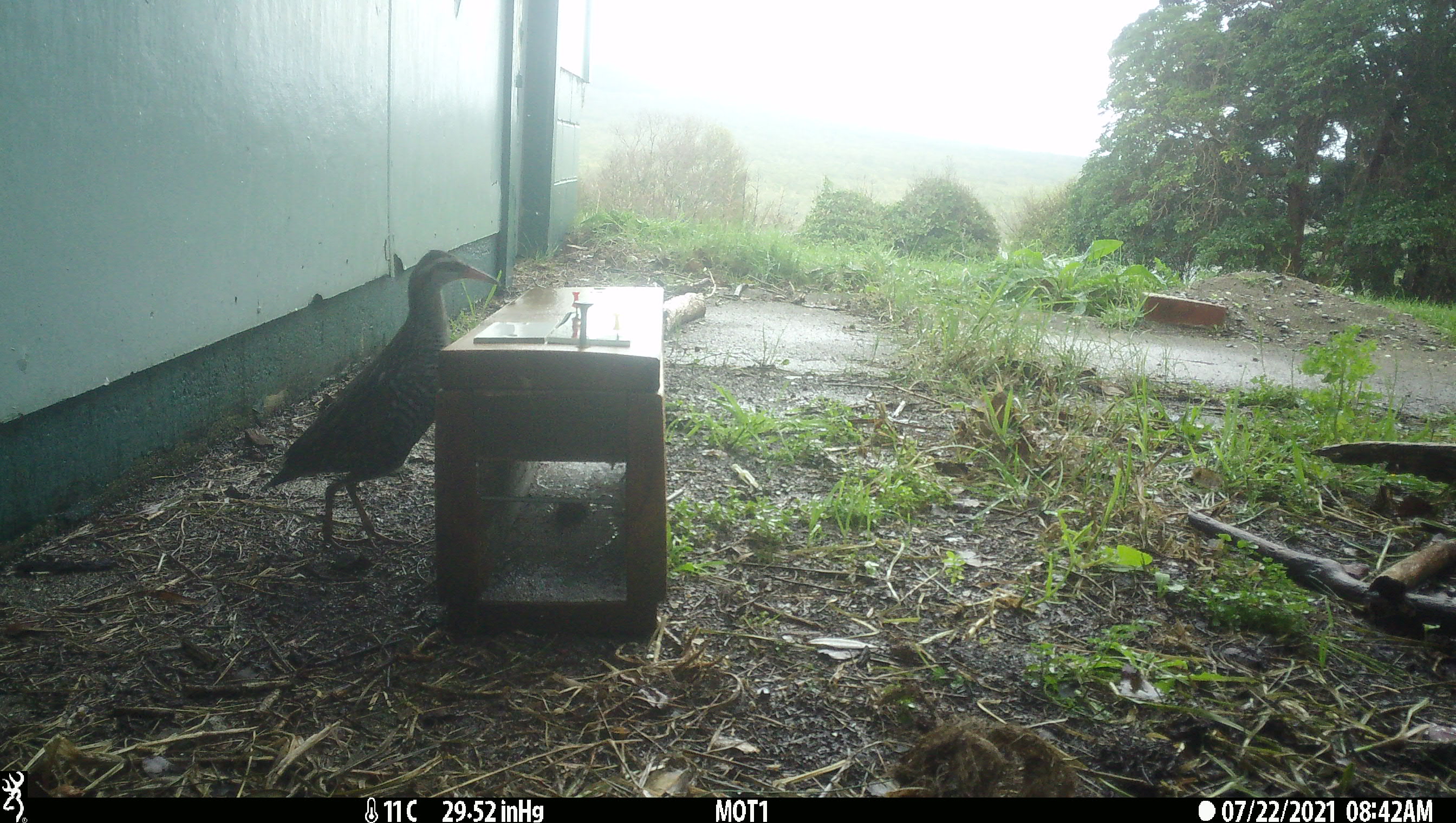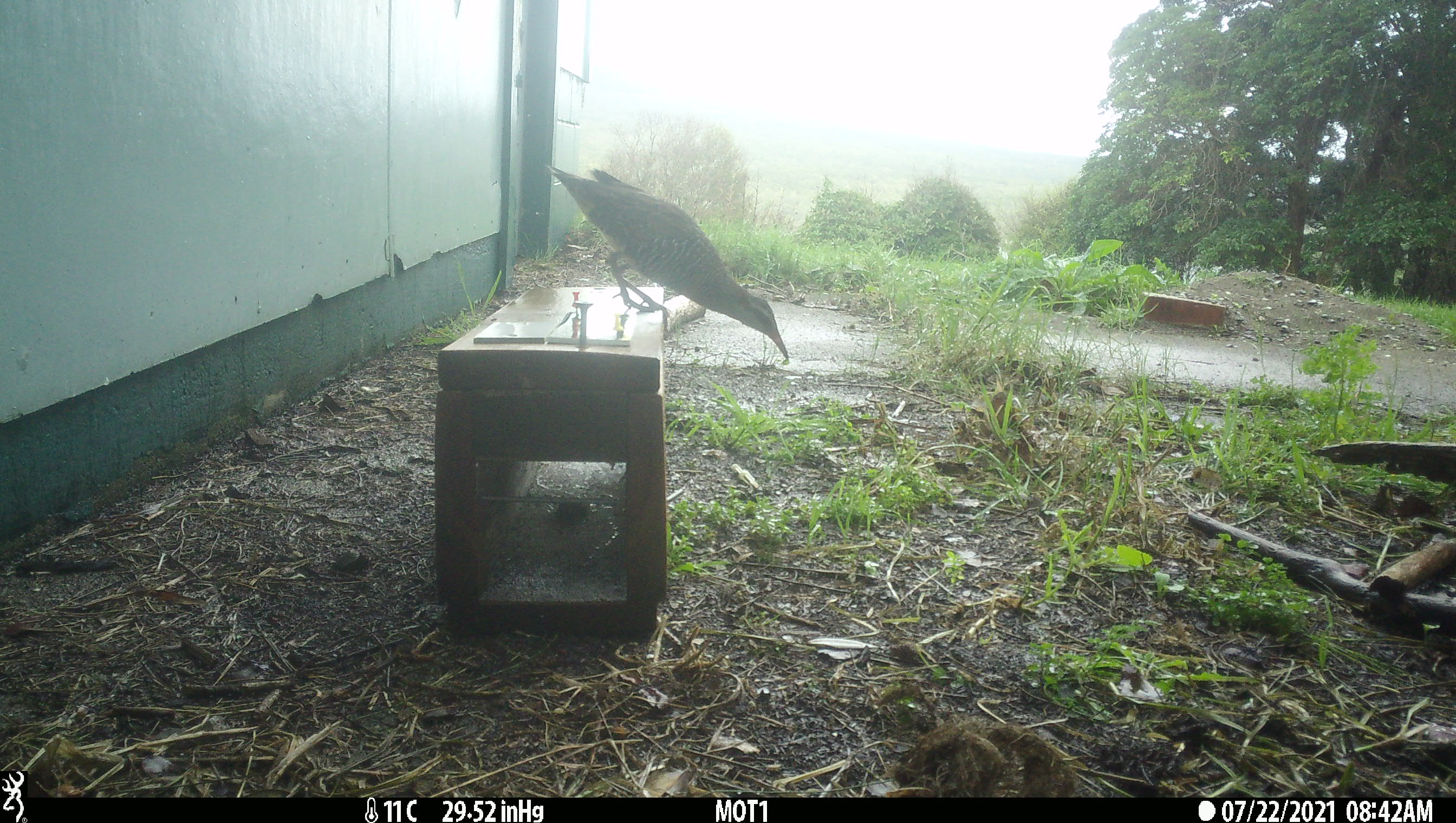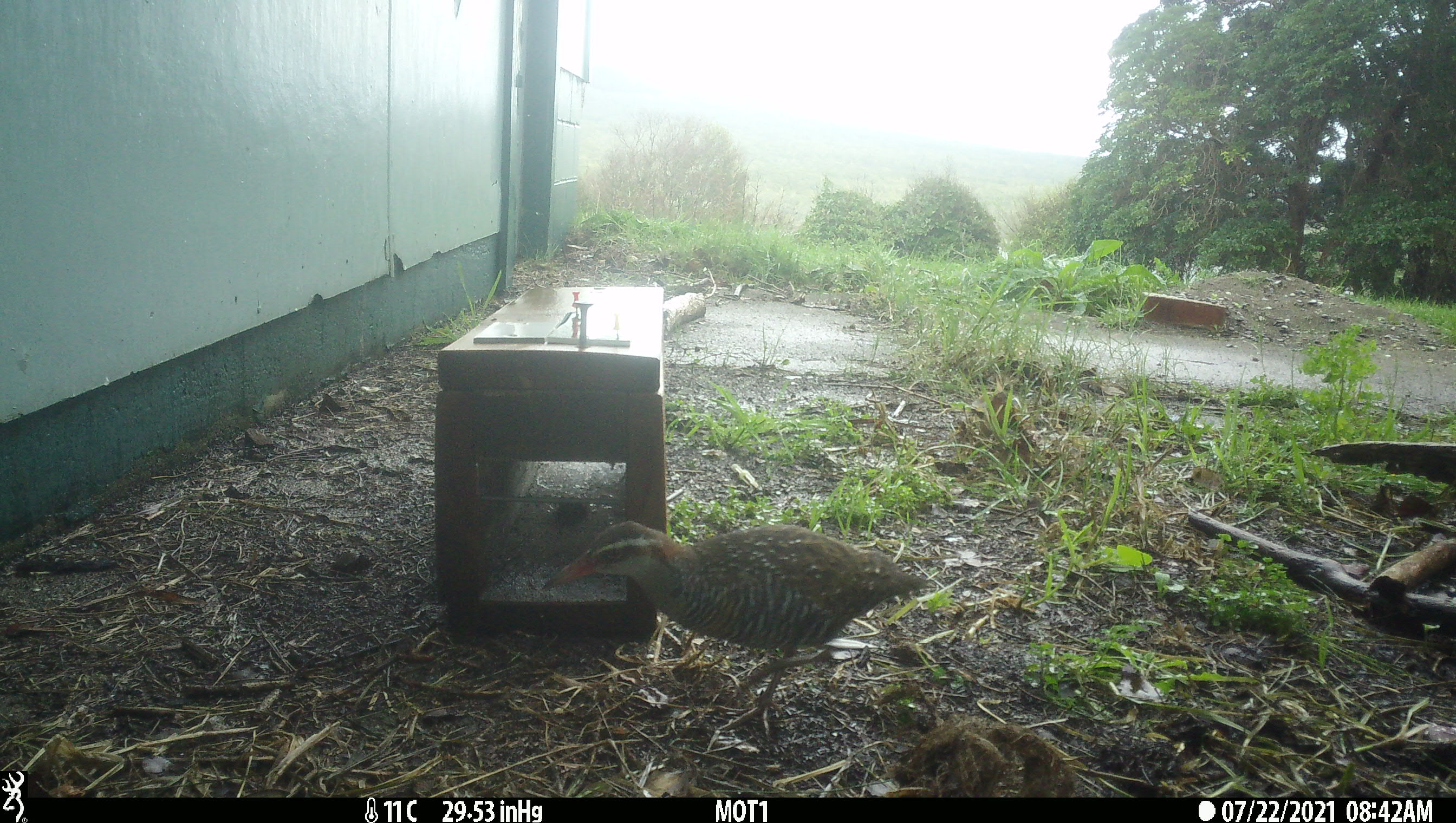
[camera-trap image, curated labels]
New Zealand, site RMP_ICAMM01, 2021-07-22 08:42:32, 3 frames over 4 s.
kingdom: Animalia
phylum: Chordata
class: Aves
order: Gruiformes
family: Rallidae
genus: Gallirallus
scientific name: Gallirallus philippensis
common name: buff-banded rail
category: banded rail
Banded rail (buff-banded rail) (Gallirallus philippensis).